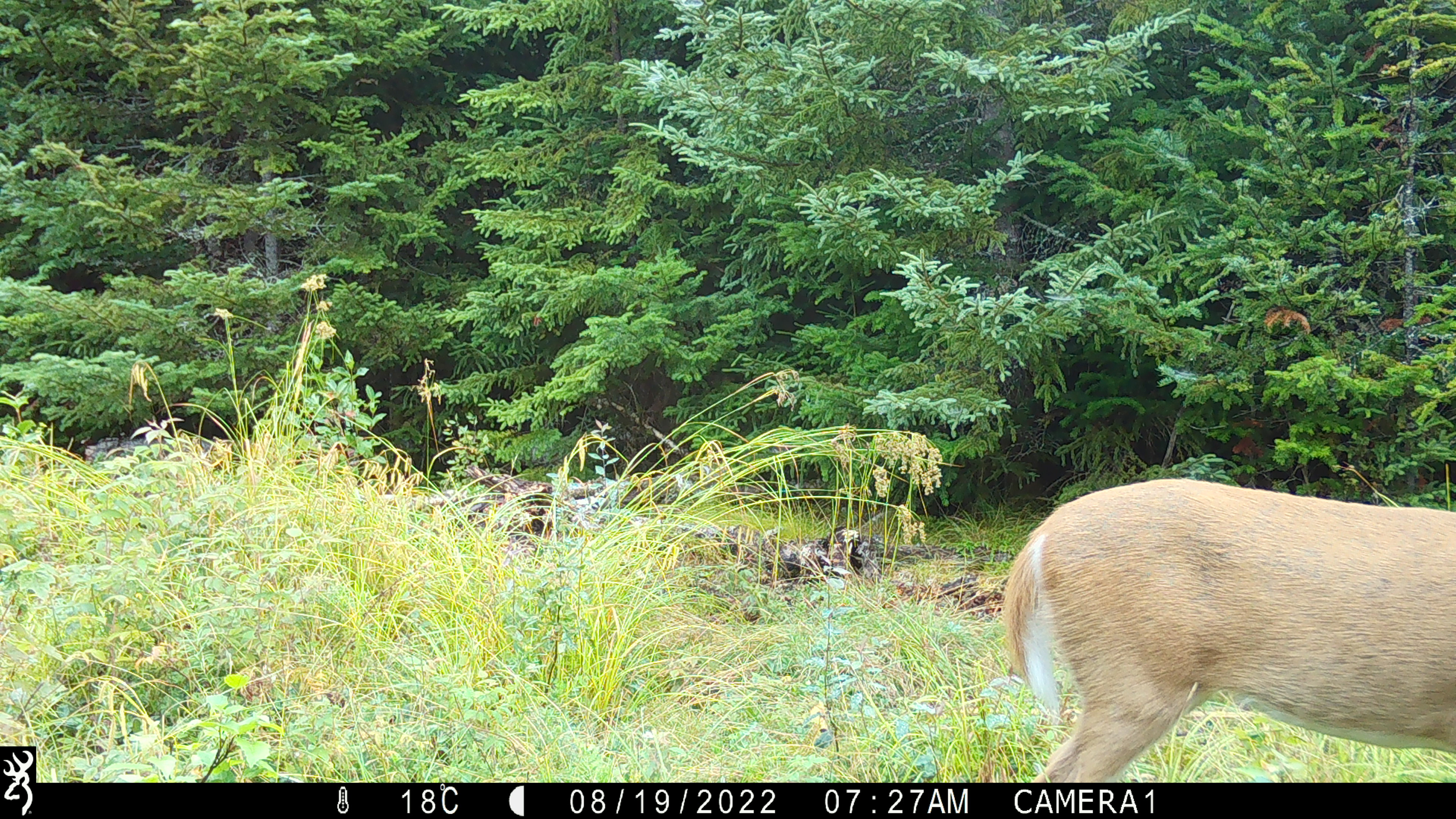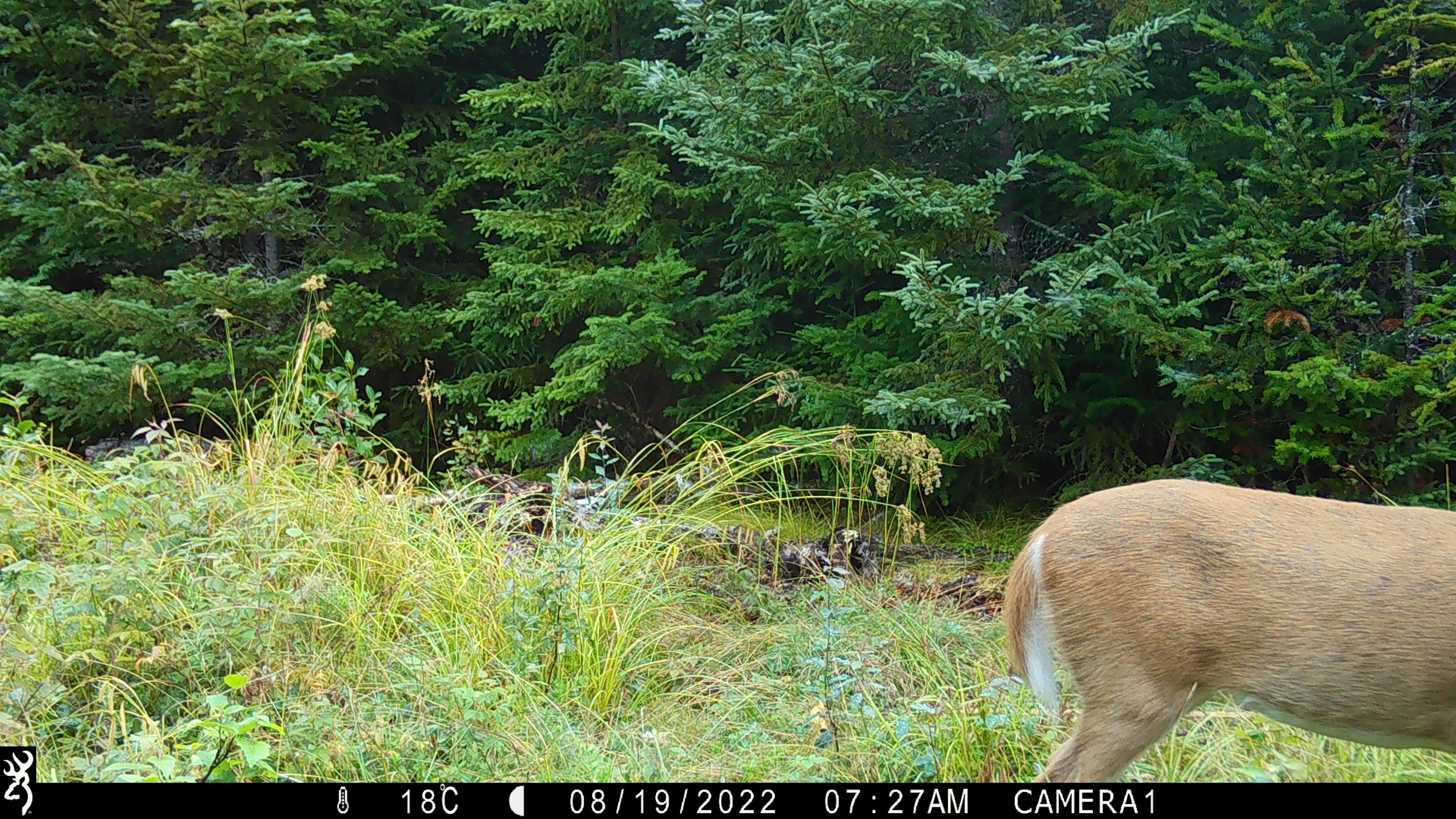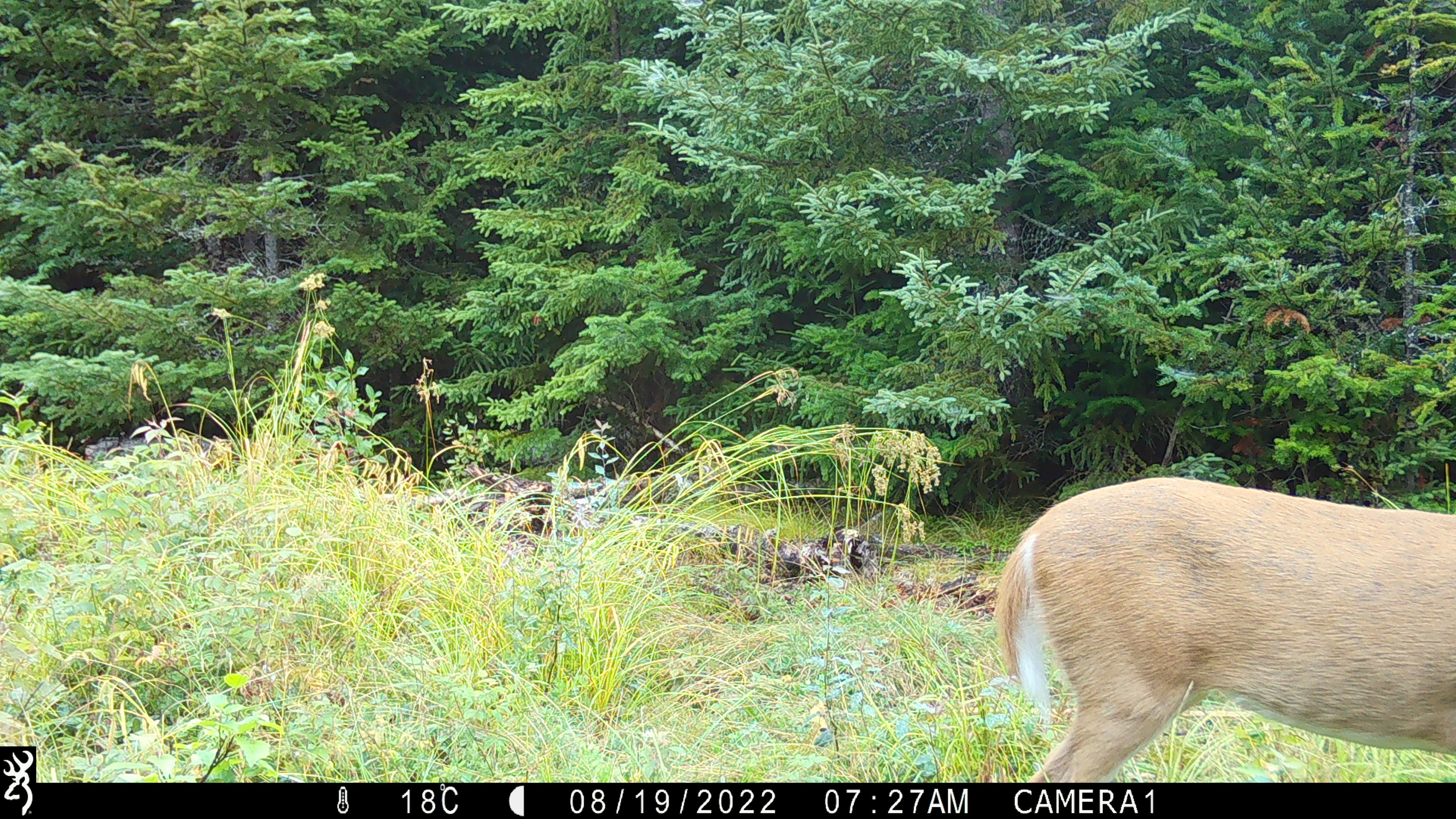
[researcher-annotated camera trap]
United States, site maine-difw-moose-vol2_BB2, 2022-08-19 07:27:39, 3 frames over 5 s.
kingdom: Animalia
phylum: Chordata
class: Mammalia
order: Artiodactyla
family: Cervidae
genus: Odocoileus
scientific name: Odocoileus virginianus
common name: white-tailed deer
White-tailed deer (Odocoileus virginianus).